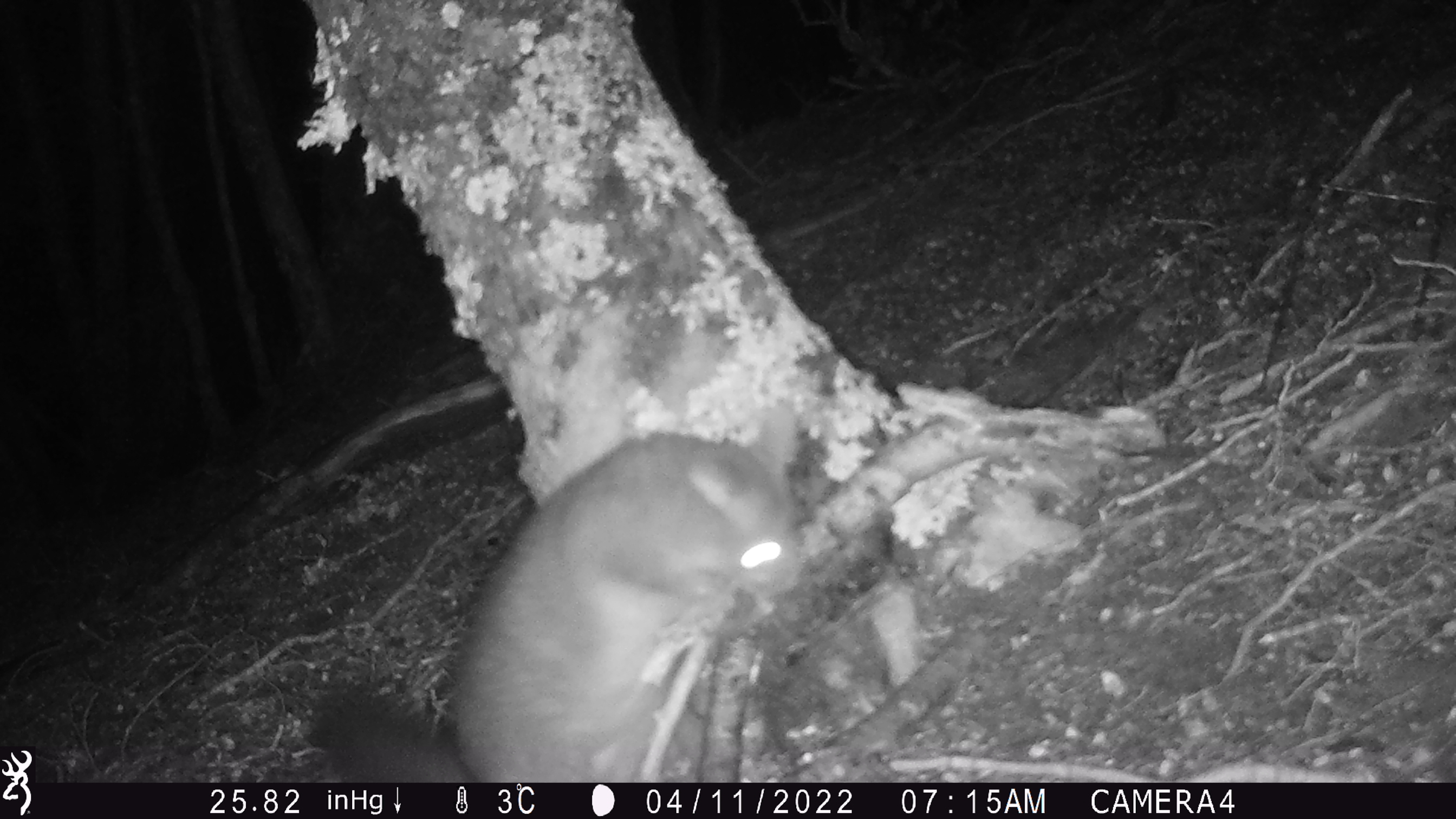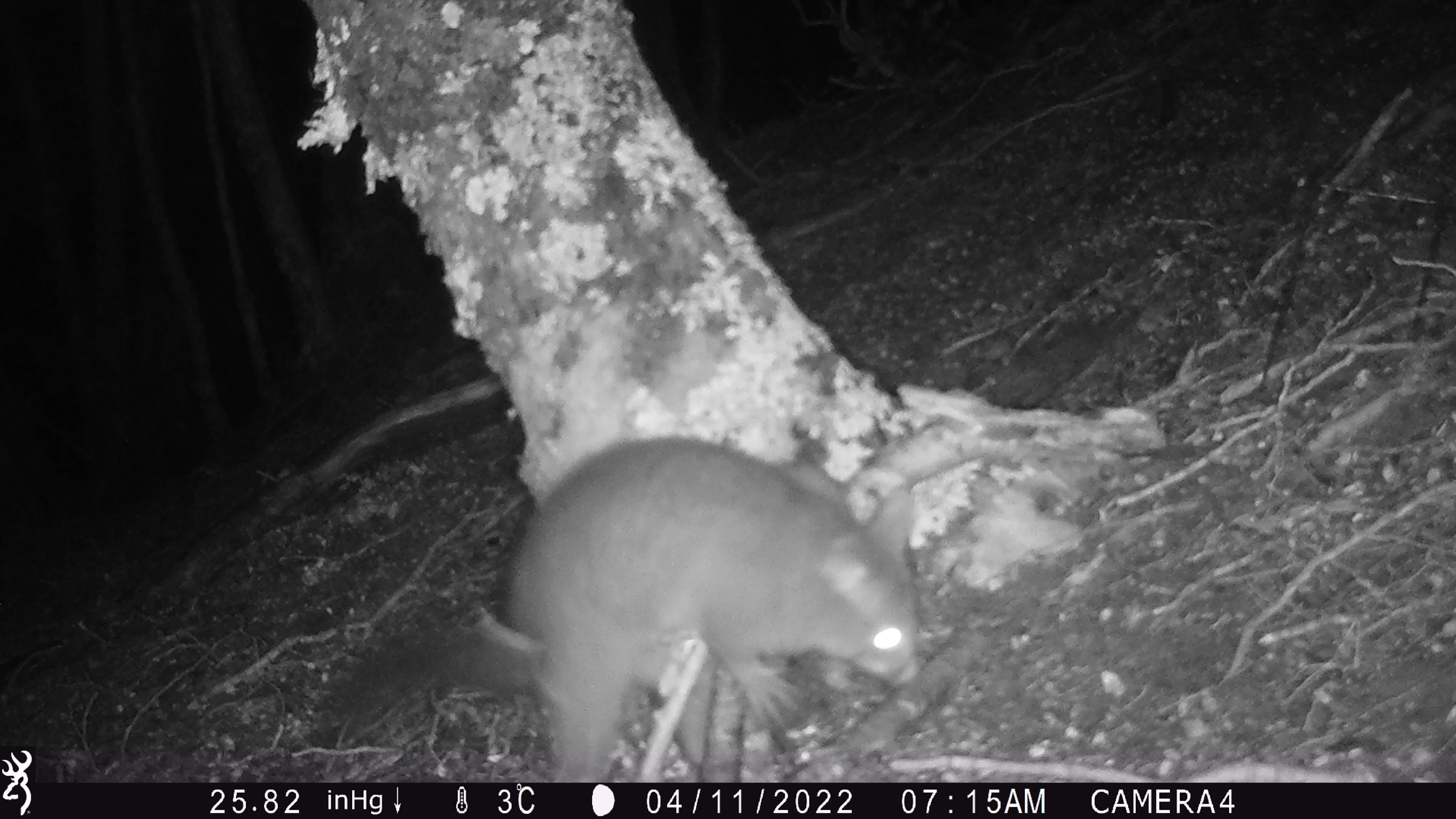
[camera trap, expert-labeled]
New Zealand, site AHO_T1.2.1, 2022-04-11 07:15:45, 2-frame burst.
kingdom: Animalia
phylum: Chordata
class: Mammalia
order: Diprotodontia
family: Phalangeridae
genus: Trichosurus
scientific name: Trichosurus vulpecula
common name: common brushtail possum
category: possum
Possum (common brushtail possum) (Trichosurus vulpecula).